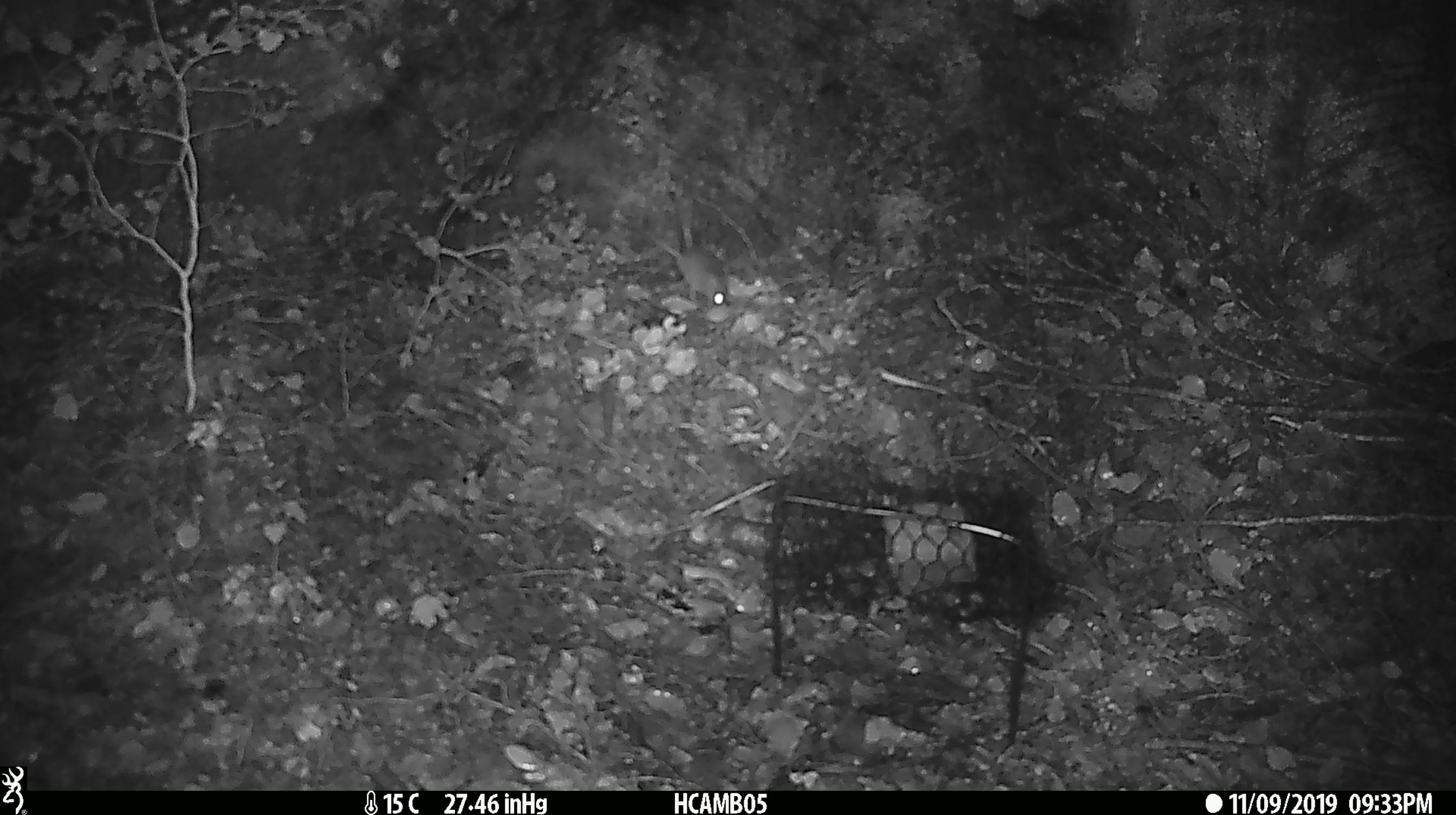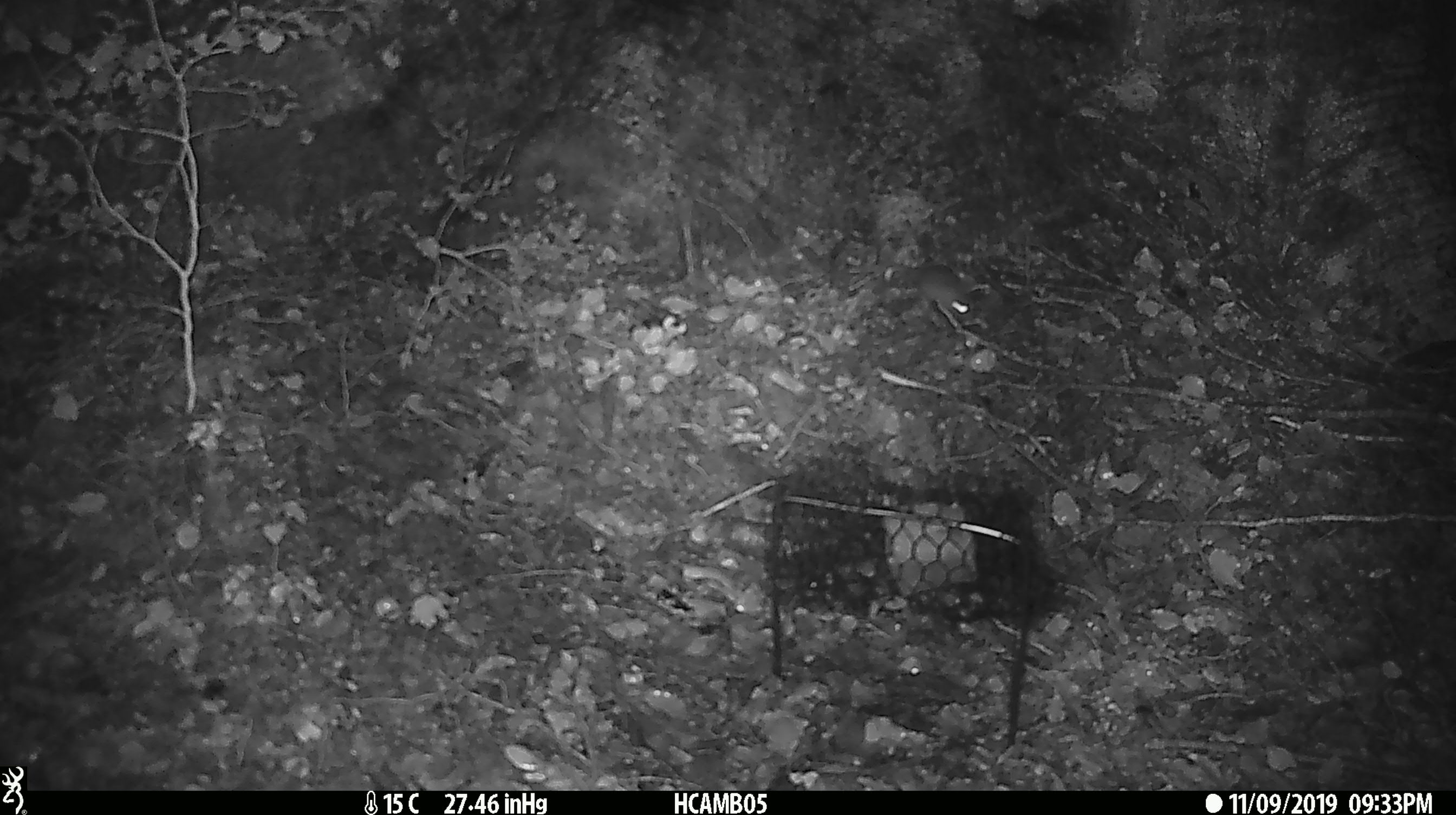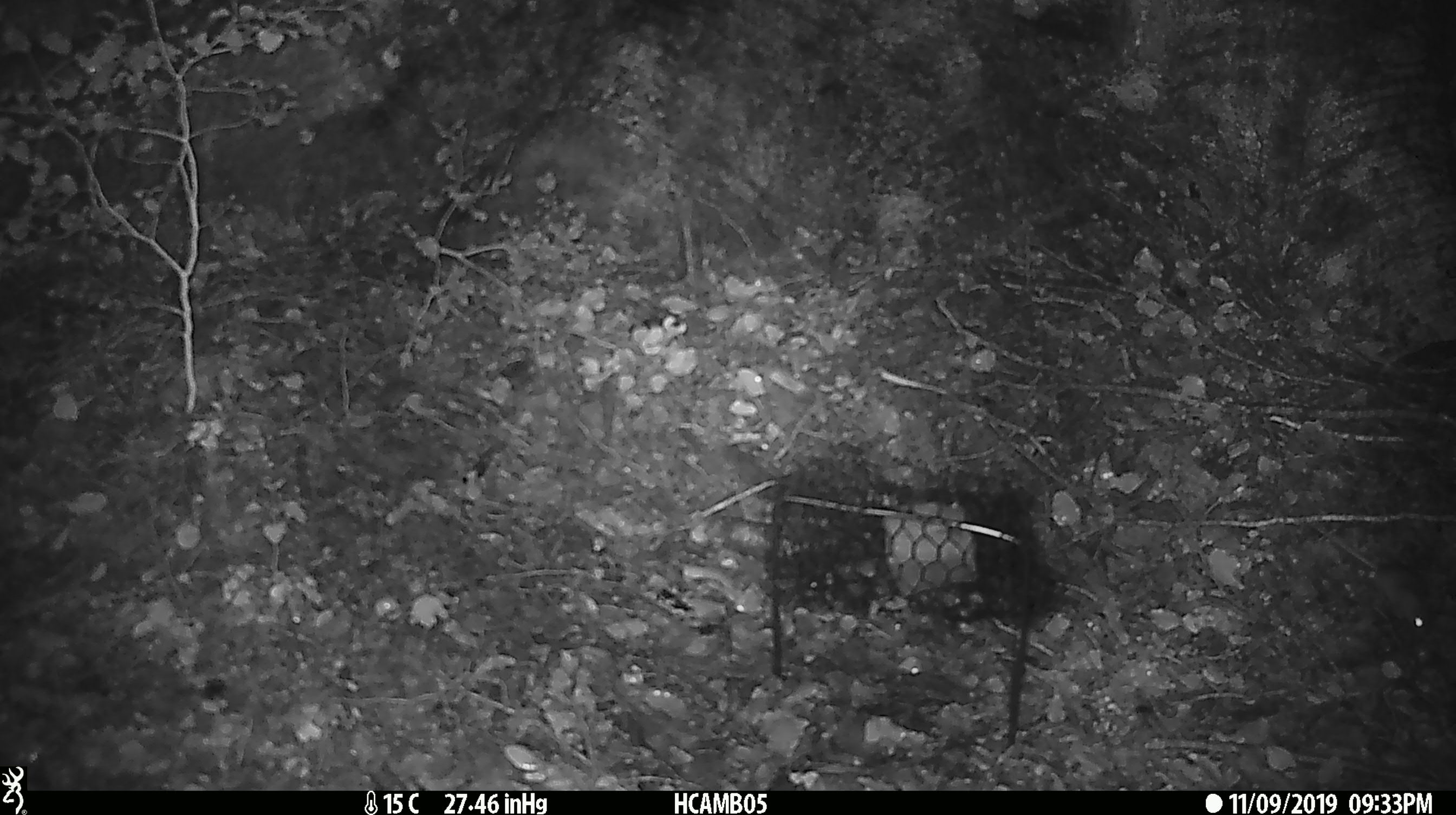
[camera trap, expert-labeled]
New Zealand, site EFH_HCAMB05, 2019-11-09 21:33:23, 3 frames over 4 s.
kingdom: Animalia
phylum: Chordata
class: Mammalia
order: Rodentia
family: Muridae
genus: Mus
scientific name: Mus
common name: mouse